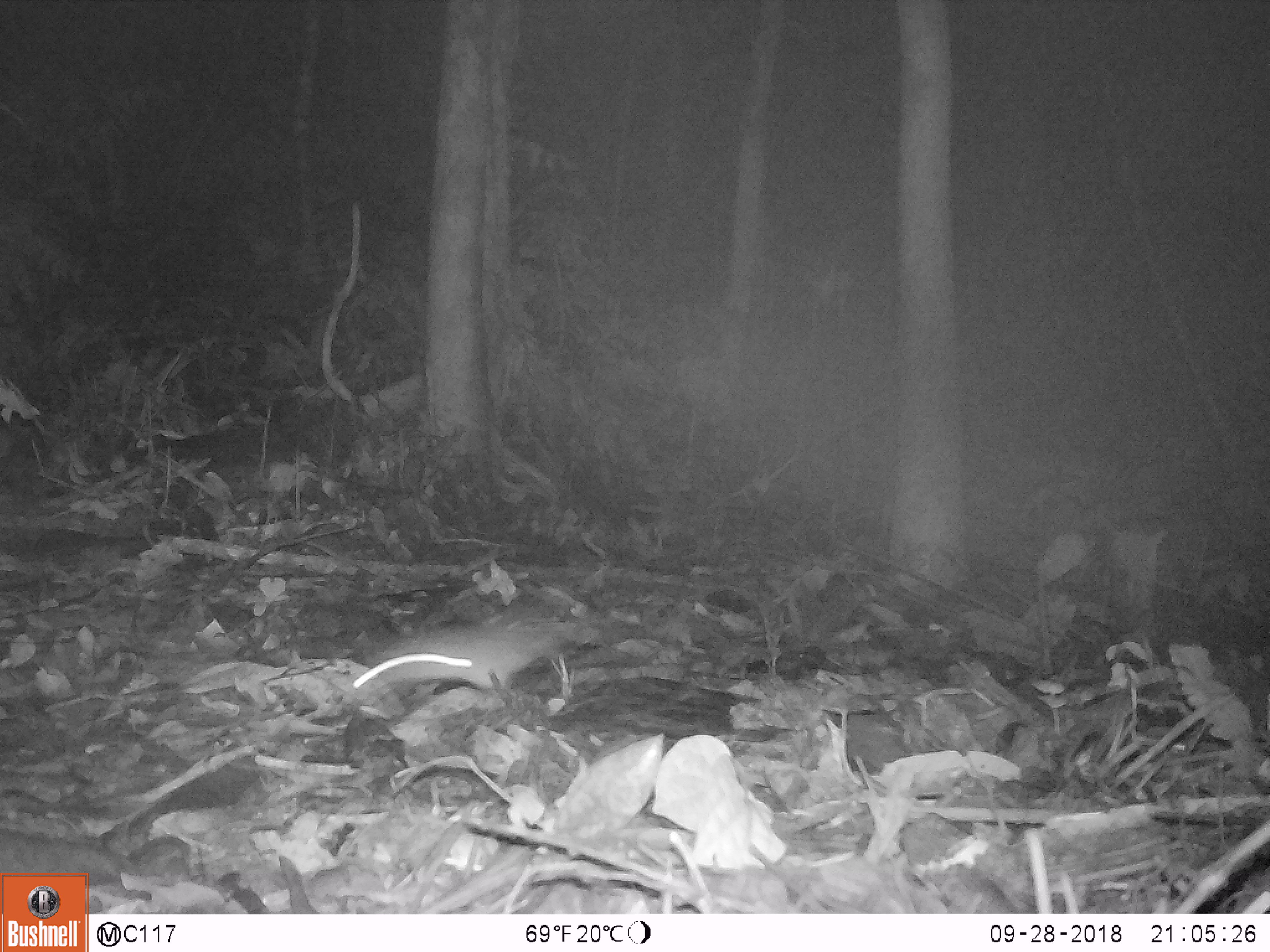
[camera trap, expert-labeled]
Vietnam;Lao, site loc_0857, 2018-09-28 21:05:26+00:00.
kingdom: Animalia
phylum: Chordata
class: Mammalia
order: Rodentia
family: Muridae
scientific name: Muridae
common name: old-world mice and rats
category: unidentified murid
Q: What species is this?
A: Unidentified murid (old-world mice and rats) (Muridae).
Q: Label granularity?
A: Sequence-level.